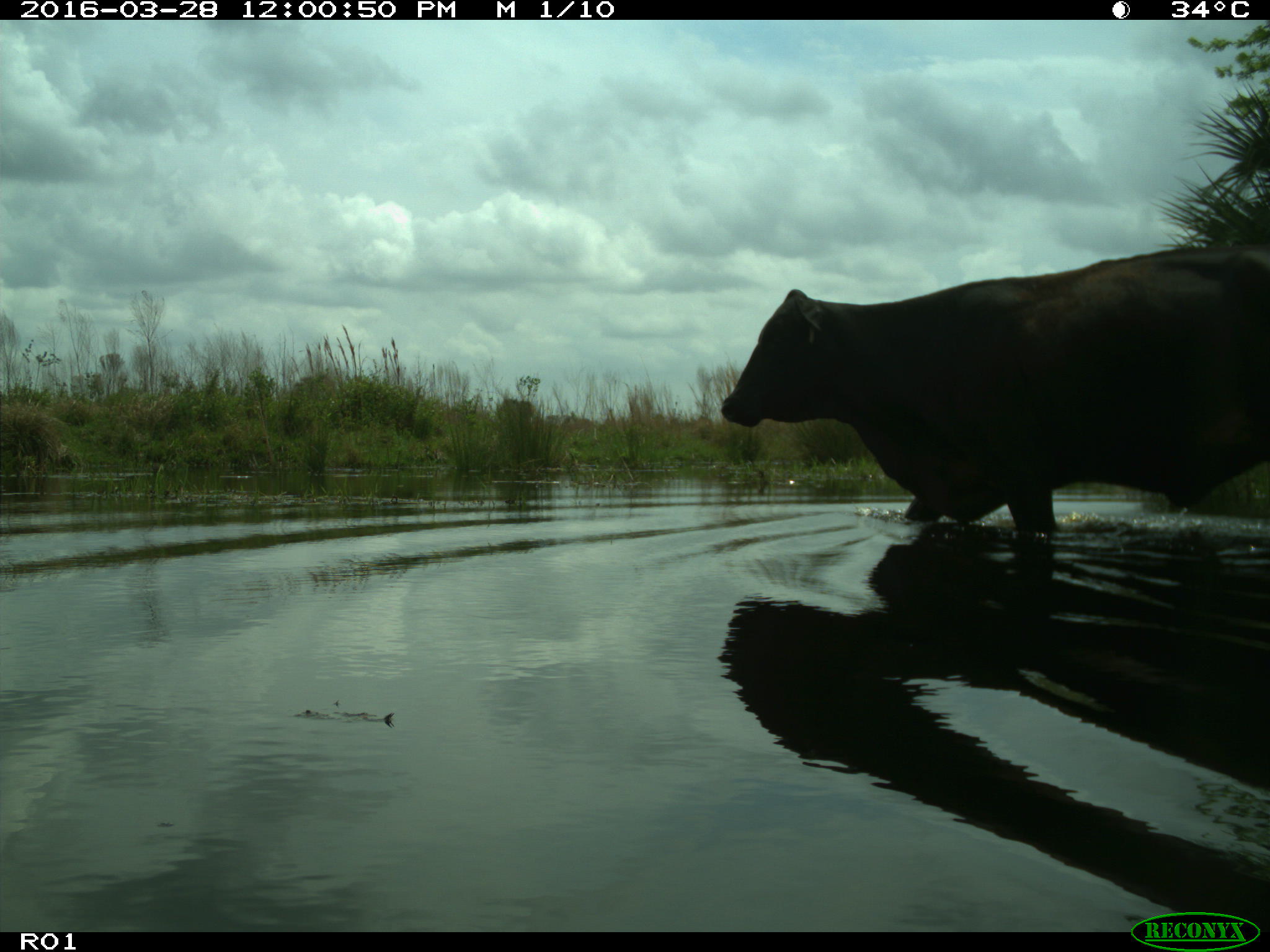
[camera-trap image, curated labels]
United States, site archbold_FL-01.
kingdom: Animalia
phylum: Chordata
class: Mammalia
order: Artiodactyla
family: Bovidae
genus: Bos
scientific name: Bos taurus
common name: domestic cow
Bos taurus (domestic cow).